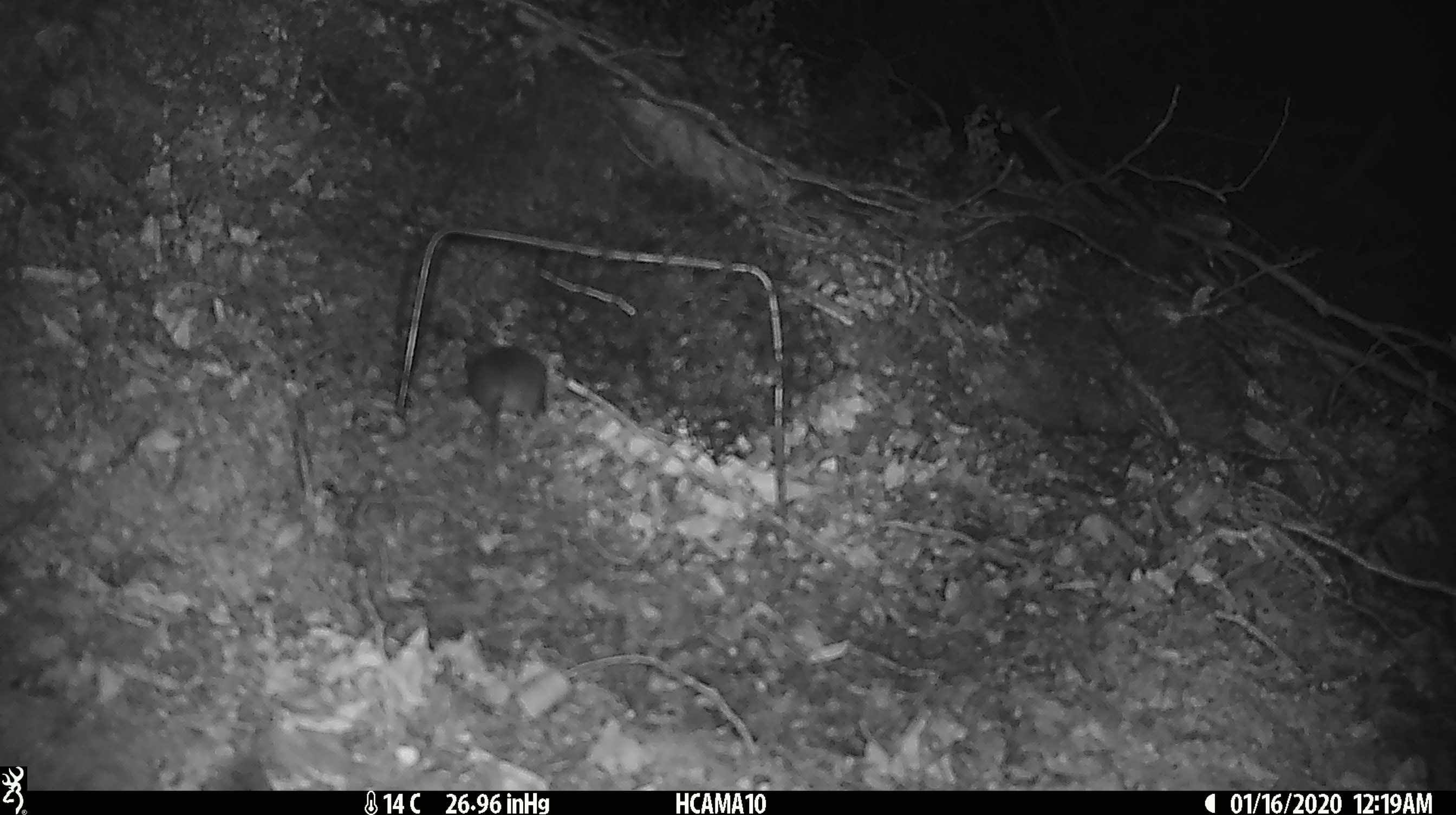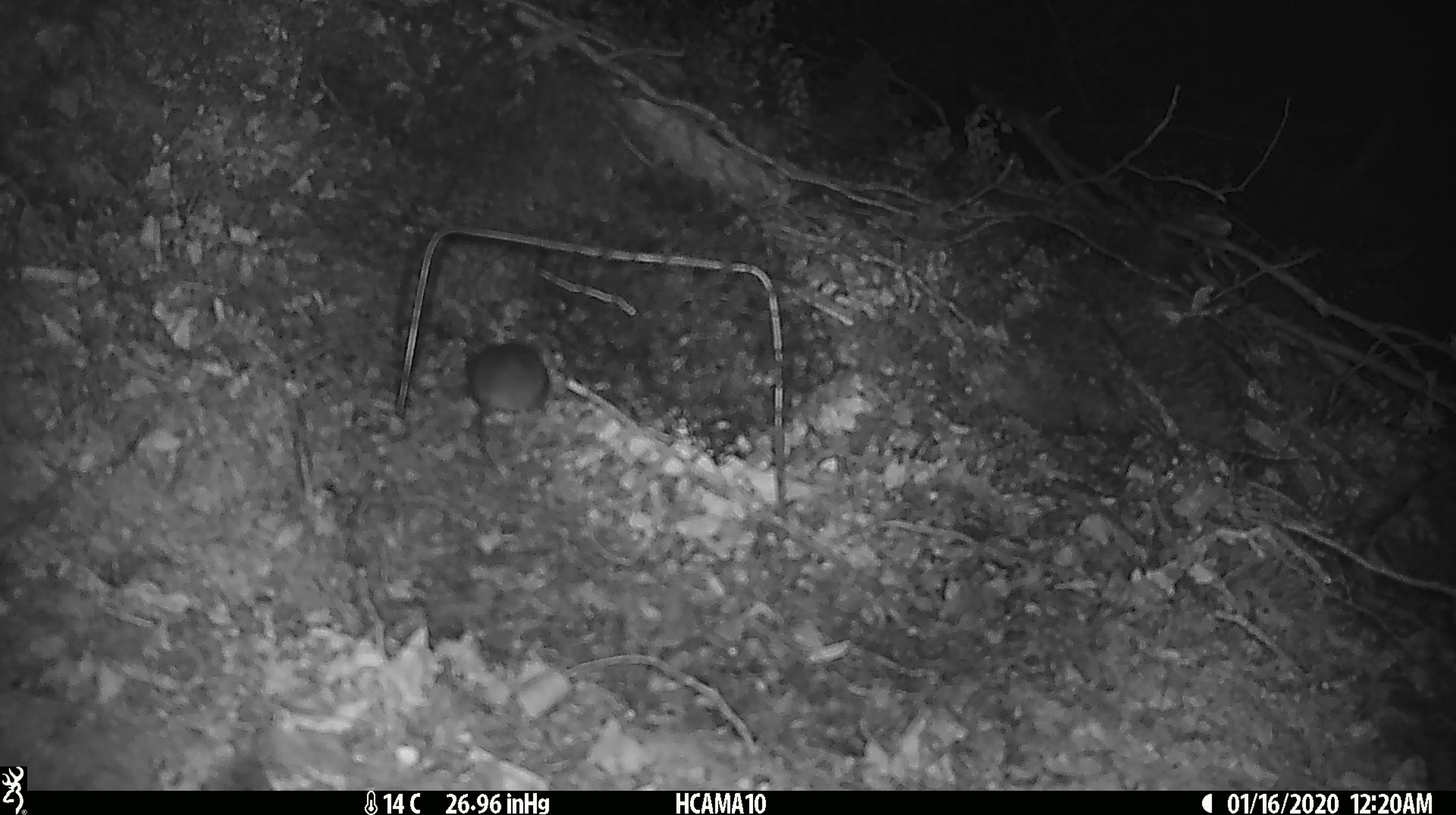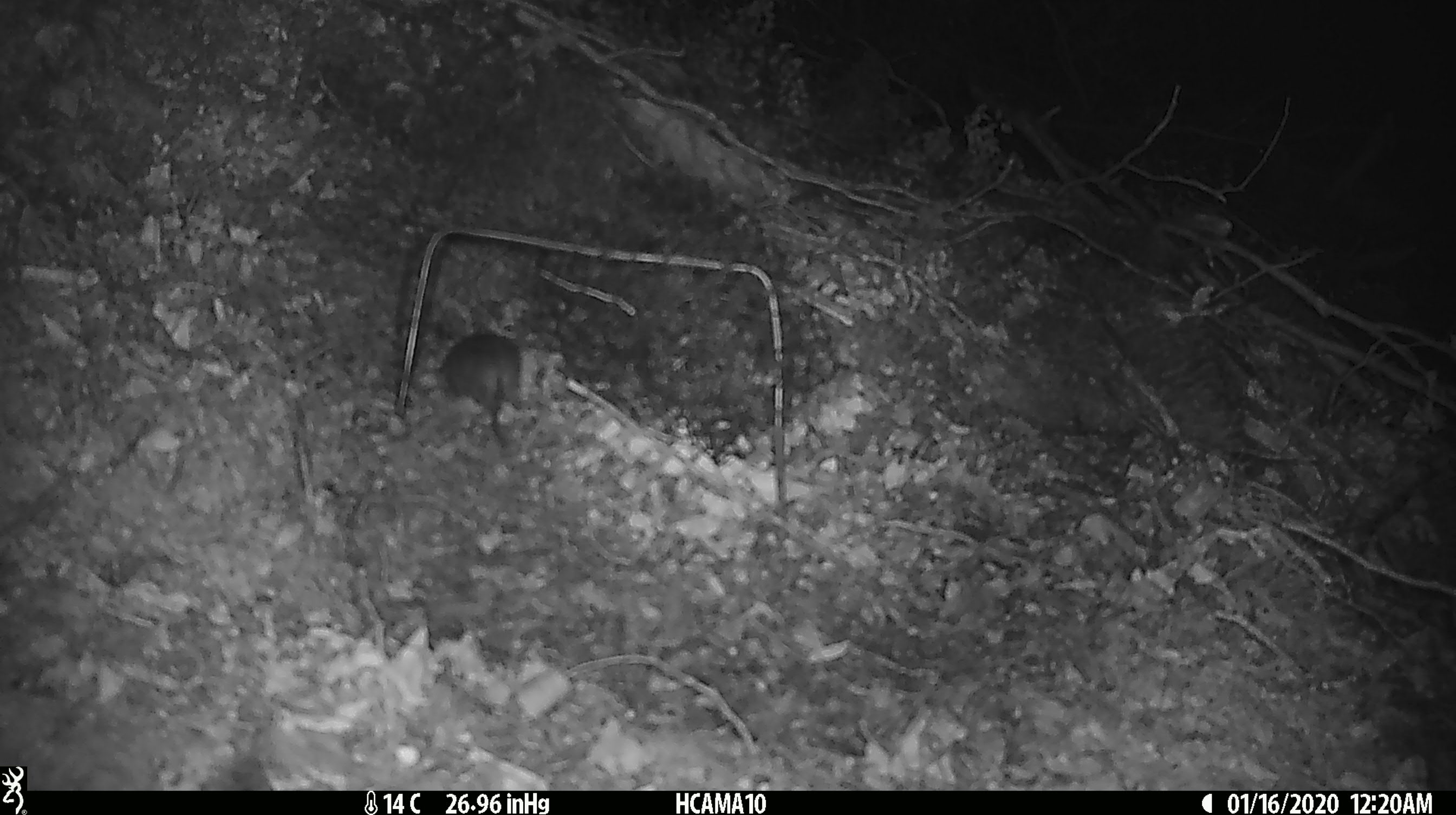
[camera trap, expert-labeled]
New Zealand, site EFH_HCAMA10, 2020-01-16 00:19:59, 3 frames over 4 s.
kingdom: Animalia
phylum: Chordata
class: Mammalia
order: Rodentia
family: Muridae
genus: Mus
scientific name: Mus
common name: mouse